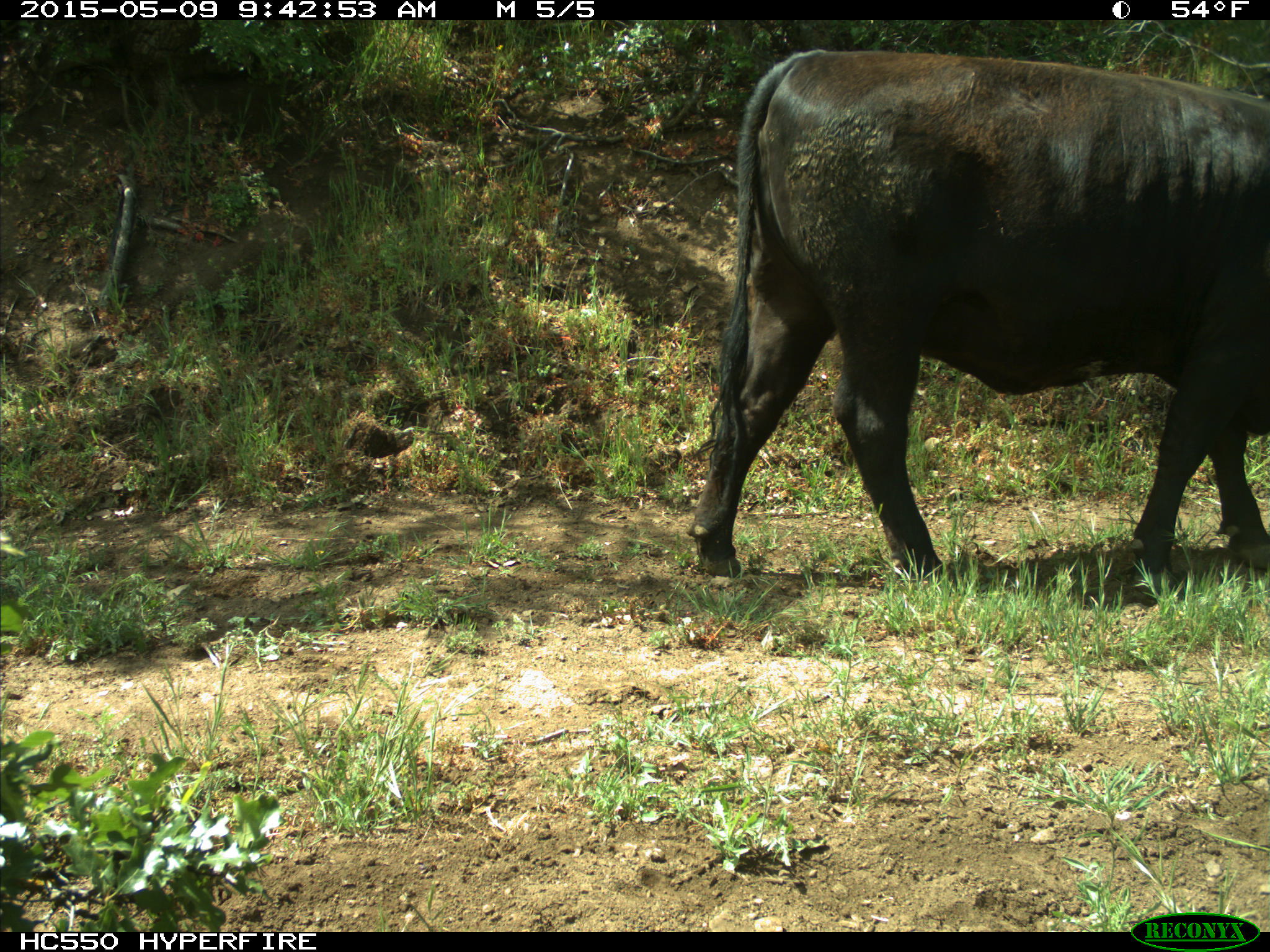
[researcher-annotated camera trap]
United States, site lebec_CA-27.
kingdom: Animalia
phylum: Chordata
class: Mammalia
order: Artiodactyla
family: Bovidae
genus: Bos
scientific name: Bos taurus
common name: domestic cow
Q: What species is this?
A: Bos taurus (domestic cow).